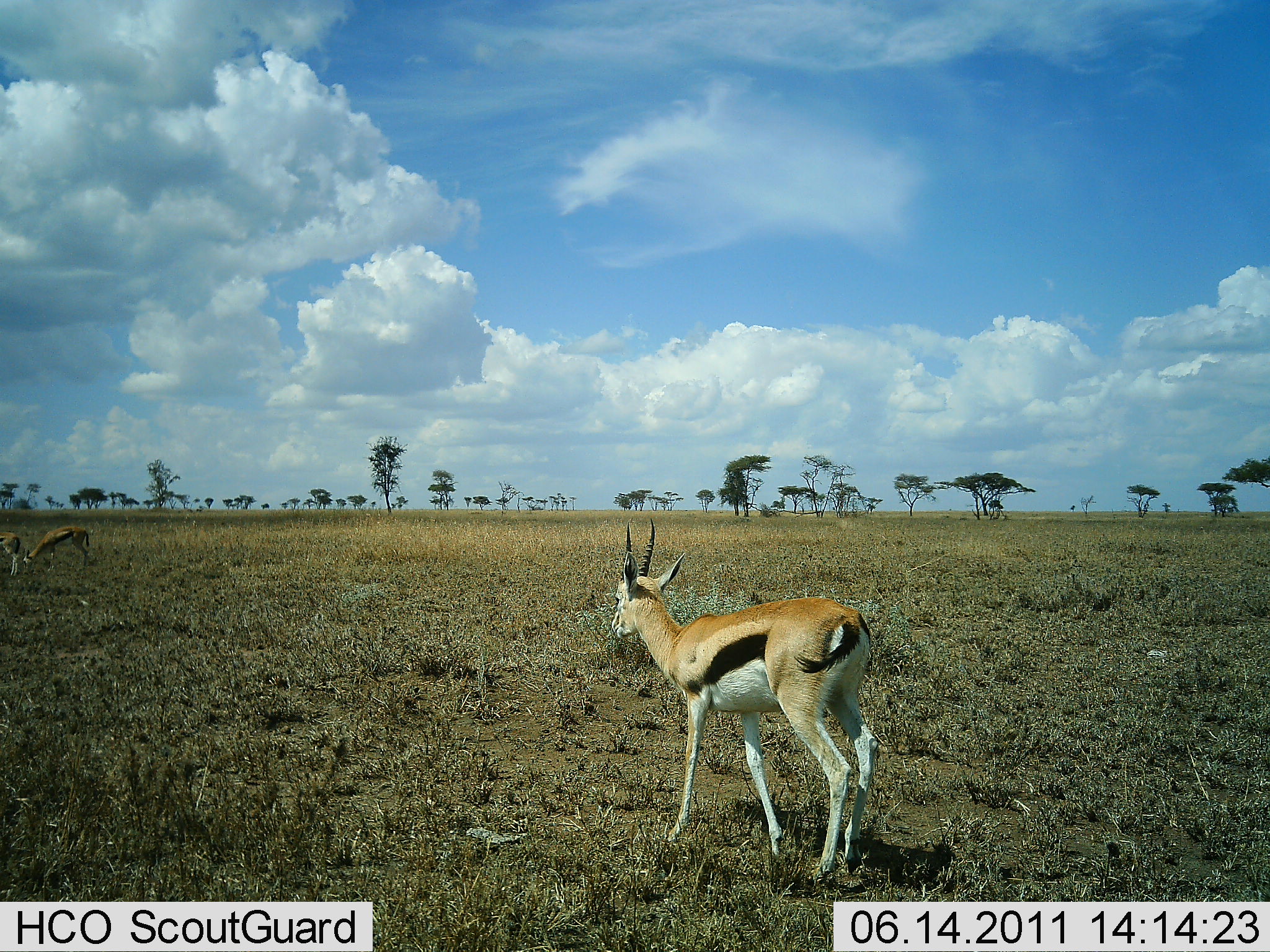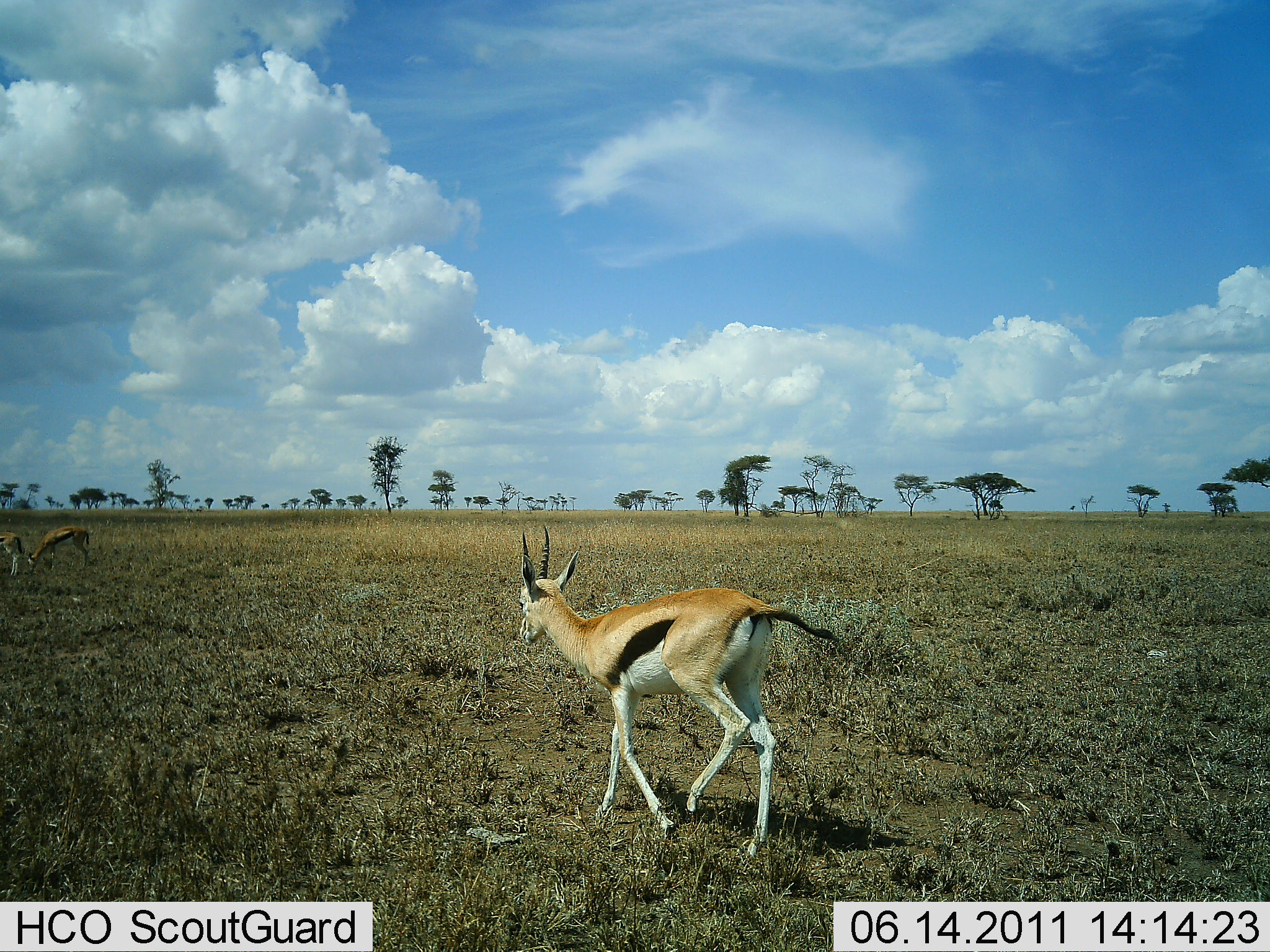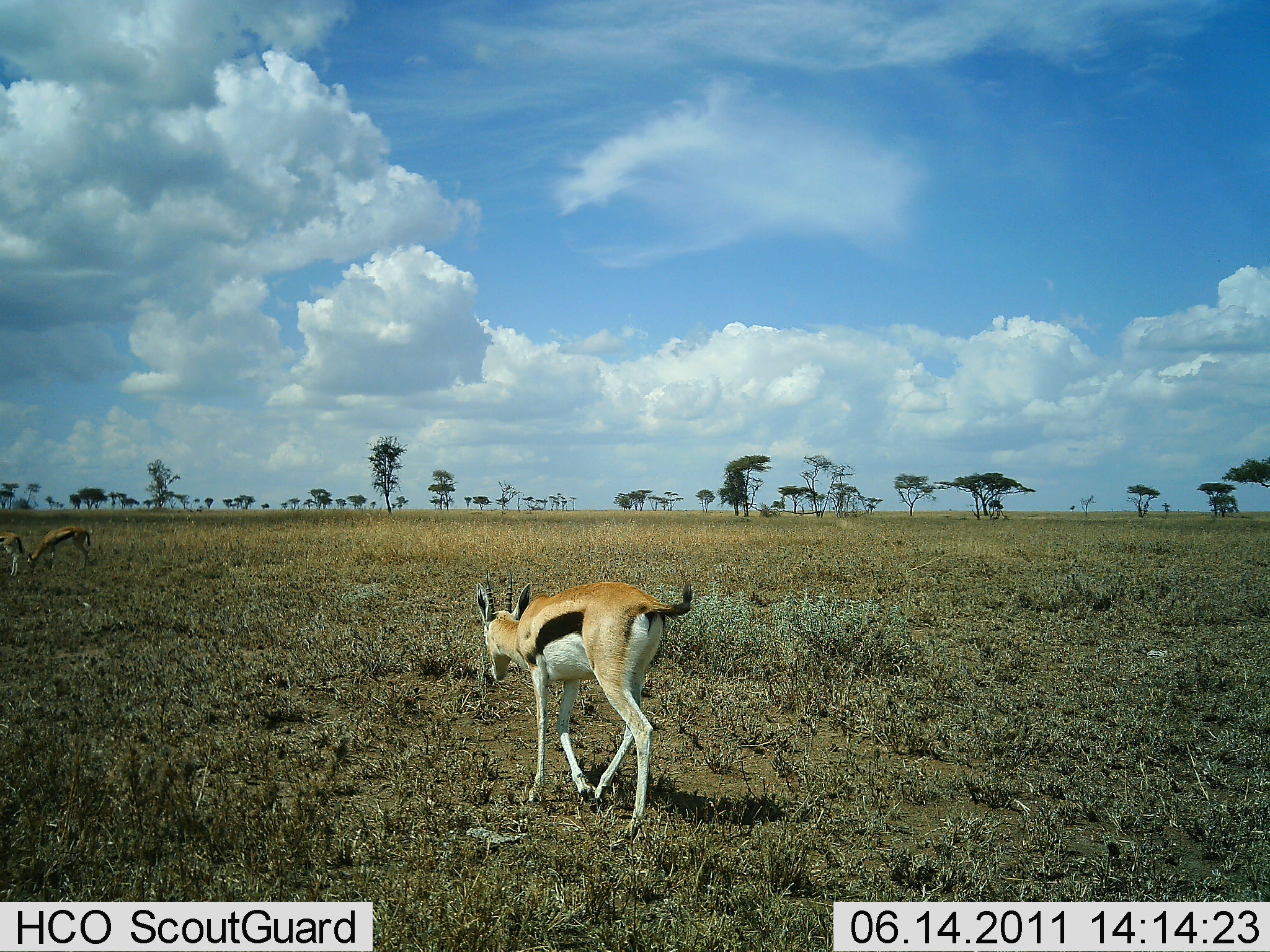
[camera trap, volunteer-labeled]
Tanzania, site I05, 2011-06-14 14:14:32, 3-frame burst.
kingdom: Animalia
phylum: Chordata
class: Mammalia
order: Artiodactyla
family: Bovidae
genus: Eudorcas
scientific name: Eudorcas thomsonii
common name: thomson's gazelle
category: gazellethomsons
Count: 3.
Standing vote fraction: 23%.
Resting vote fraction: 0%.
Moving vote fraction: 100%.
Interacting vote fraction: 0%.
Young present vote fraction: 0%.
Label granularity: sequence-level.